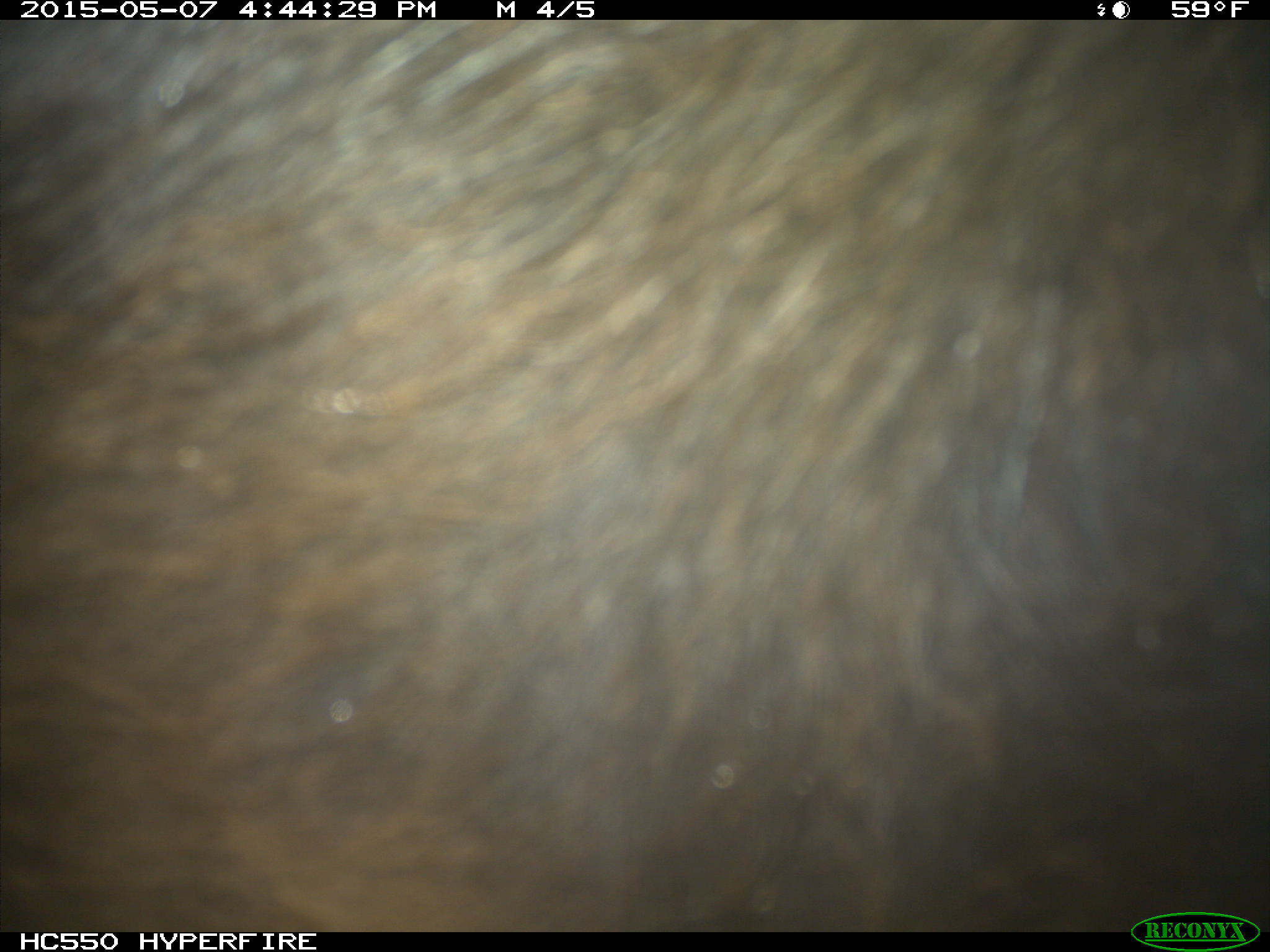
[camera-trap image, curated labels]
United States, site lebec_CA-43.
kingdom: Animalia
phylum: Chordata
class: Mammalia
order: Artiodactyla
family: Bovidae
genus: Bos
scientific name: Bos taurus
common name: domestic cow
Bos taurus (domestic cow).